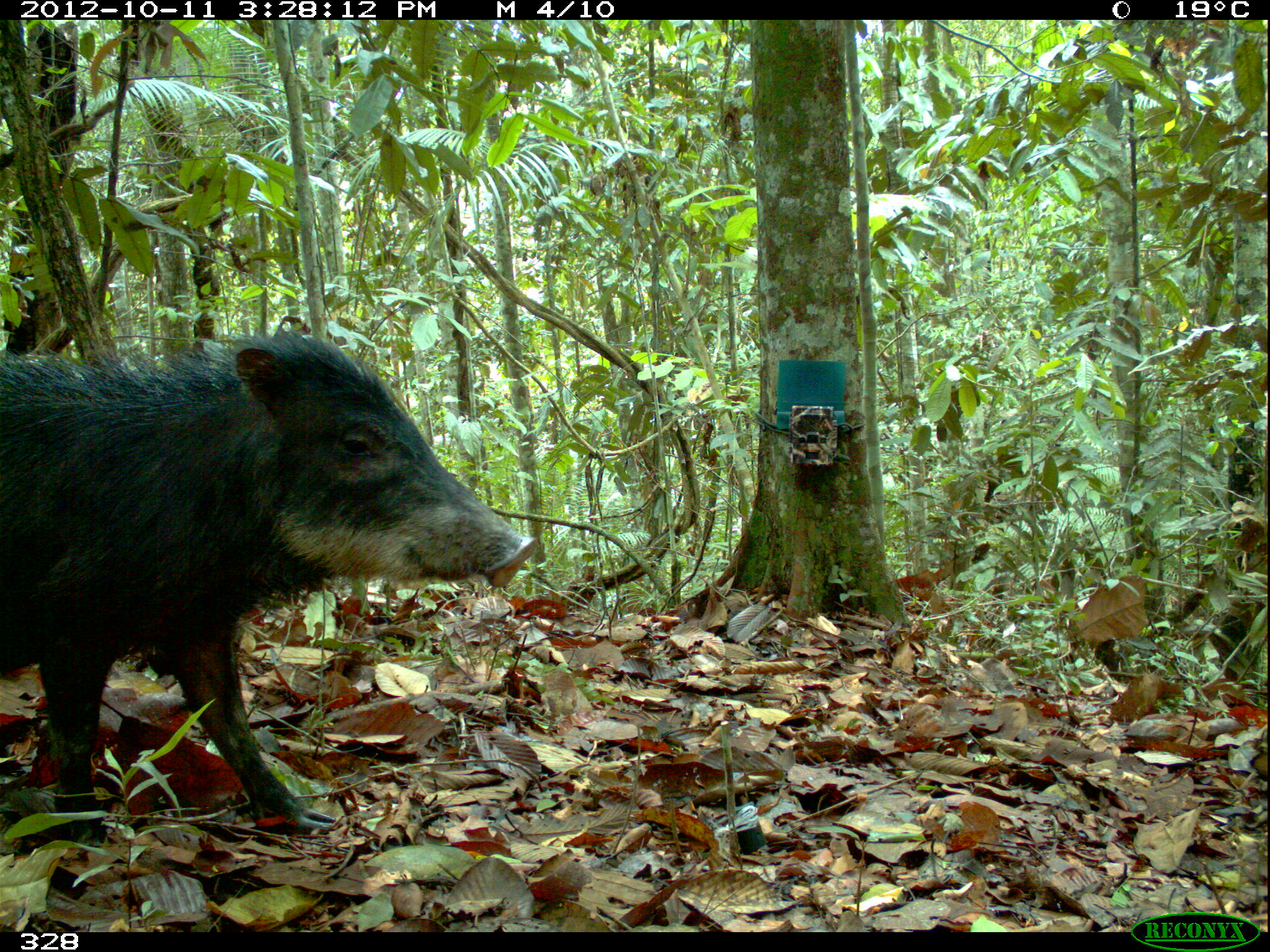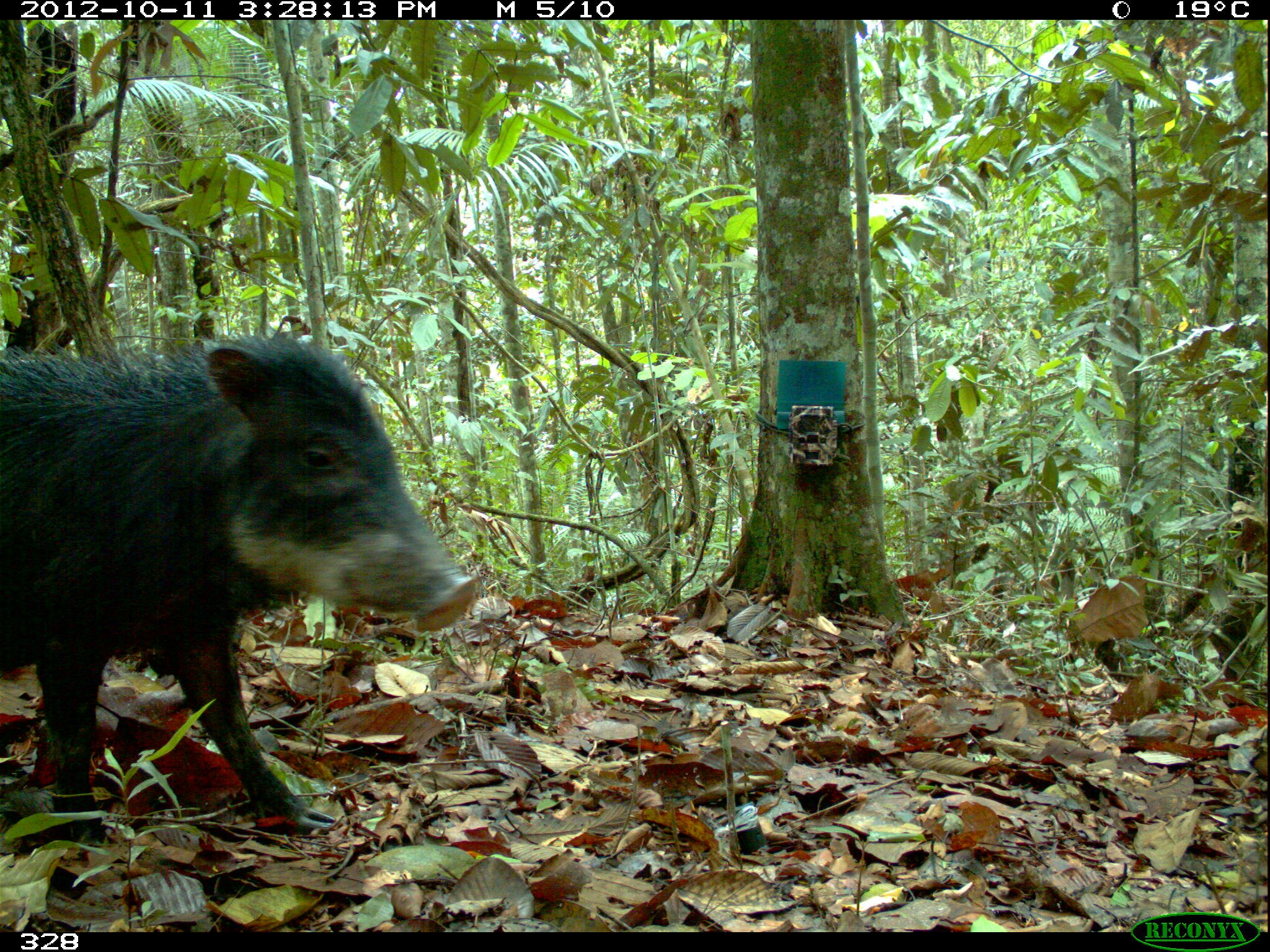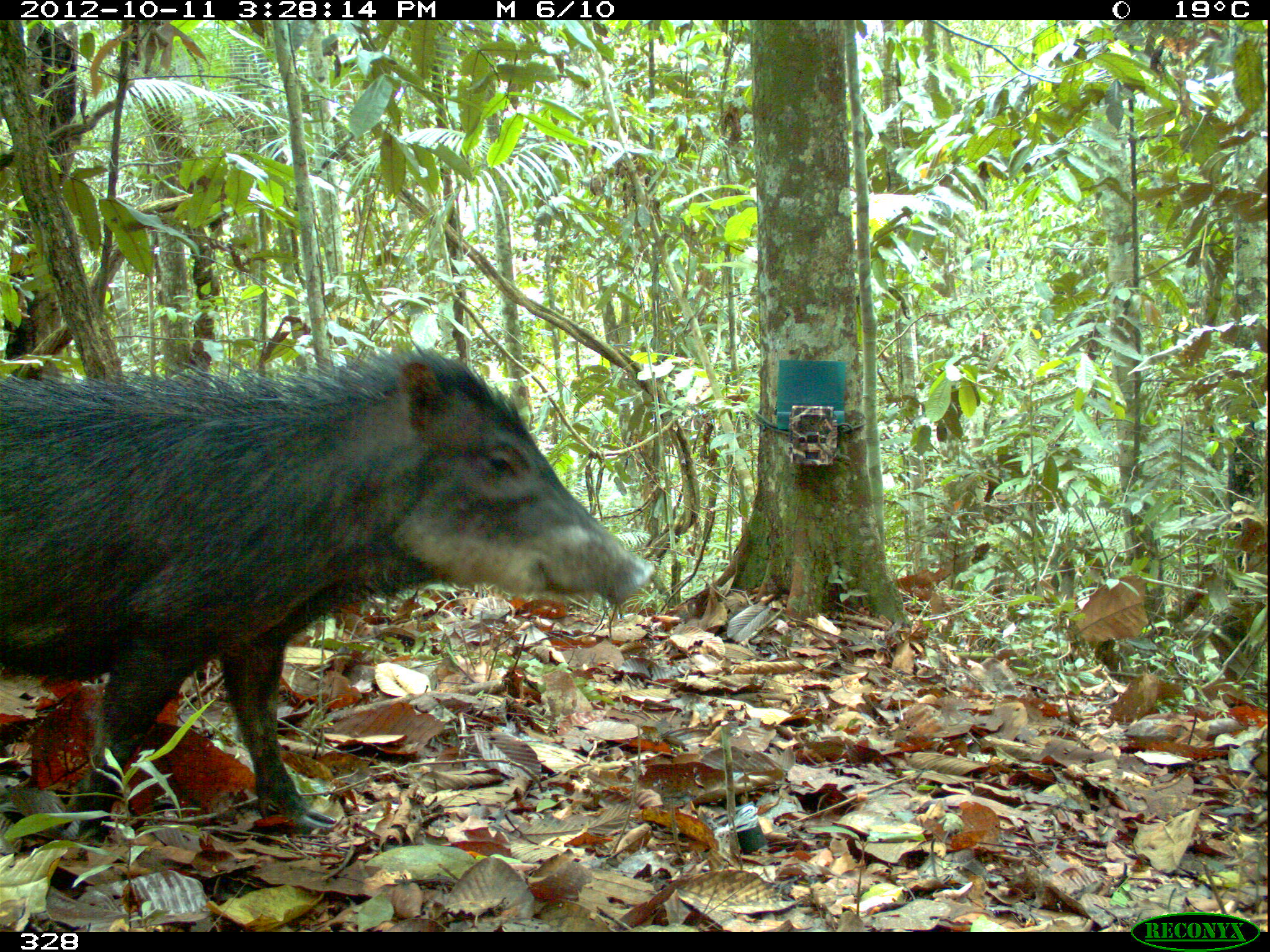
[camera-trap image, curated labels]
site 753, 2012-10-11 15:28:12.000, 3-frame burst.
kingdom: Animalia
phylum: Chordata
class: Mammalia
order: Artiodactyla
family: Tayassuidae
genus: Tayassu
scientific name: Tayassu pecari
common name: white-lipped peccary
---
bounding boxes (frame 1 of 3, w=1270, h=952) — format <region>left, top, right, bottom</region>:
tayassu pecari: <region>0, 333, 538, 842</region>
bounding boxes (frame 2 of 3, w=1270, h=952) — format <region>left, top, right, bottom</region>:
tayassu pecari: <region>0, 326, 478, 845</region>